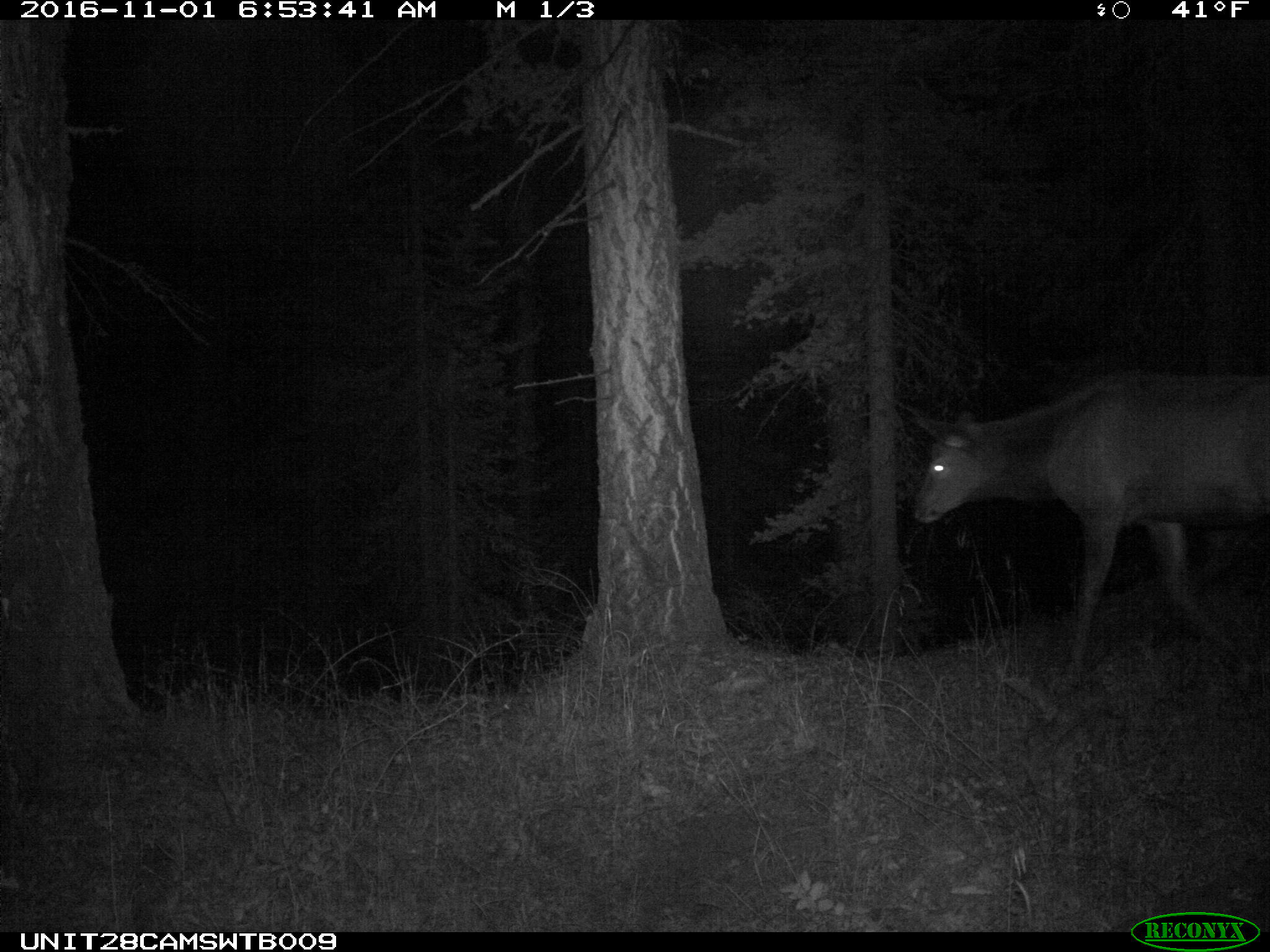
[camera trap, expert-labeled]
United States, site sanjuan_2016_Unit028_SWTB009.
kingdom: Animalia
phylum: Chordata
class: Mammalia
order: Artiodactyla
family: Cervidae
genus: Cervus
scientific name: Cervus elaphus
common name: red deer